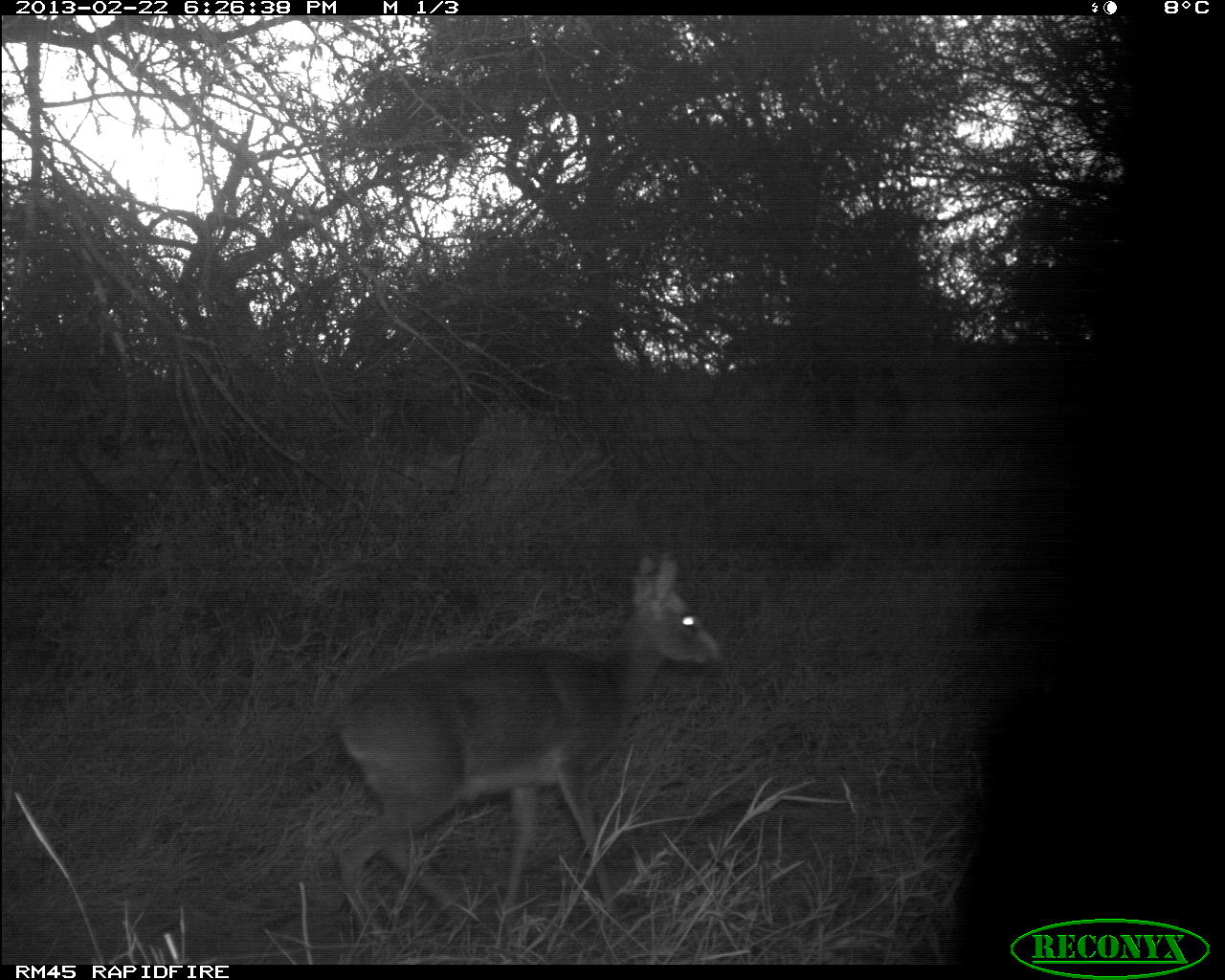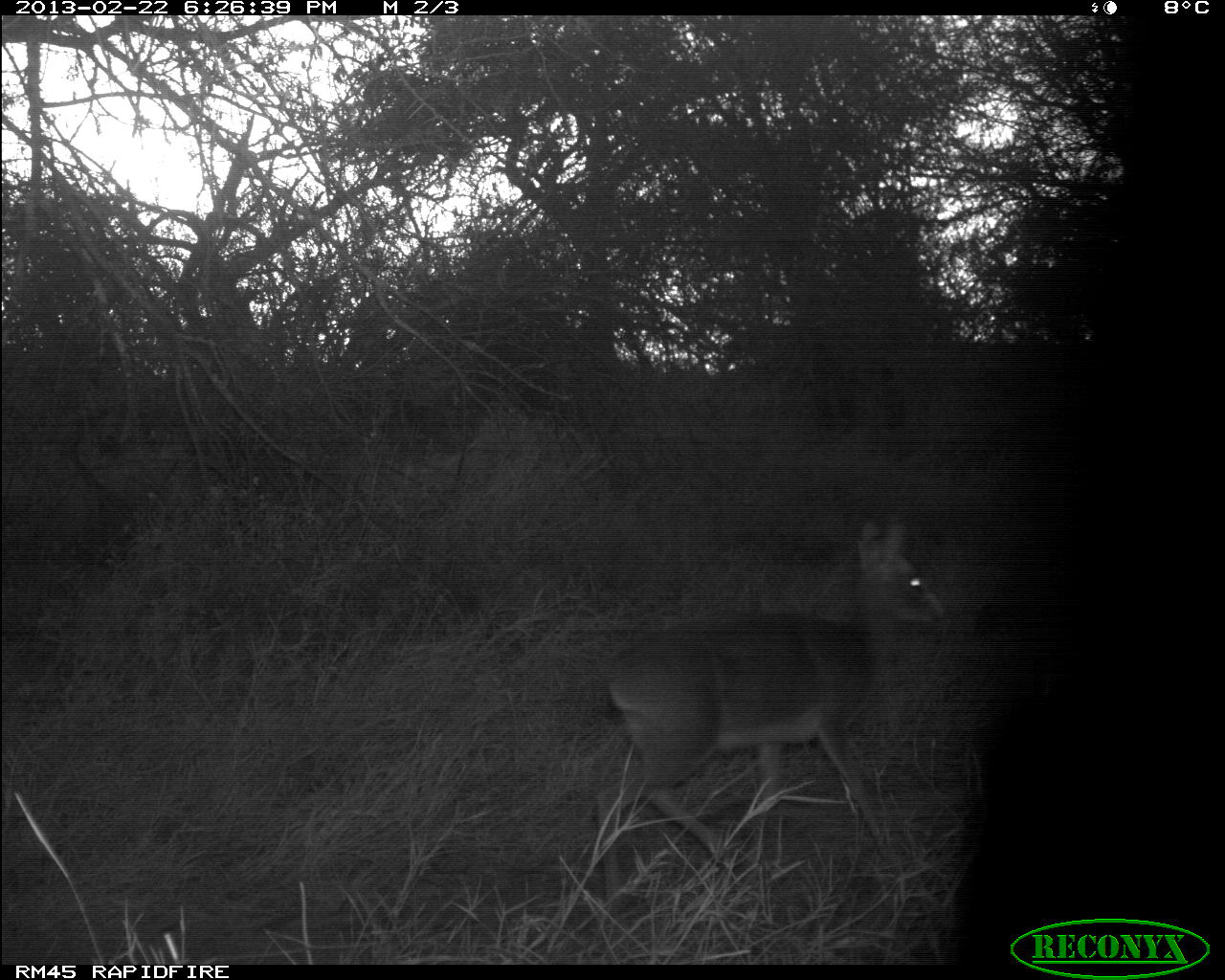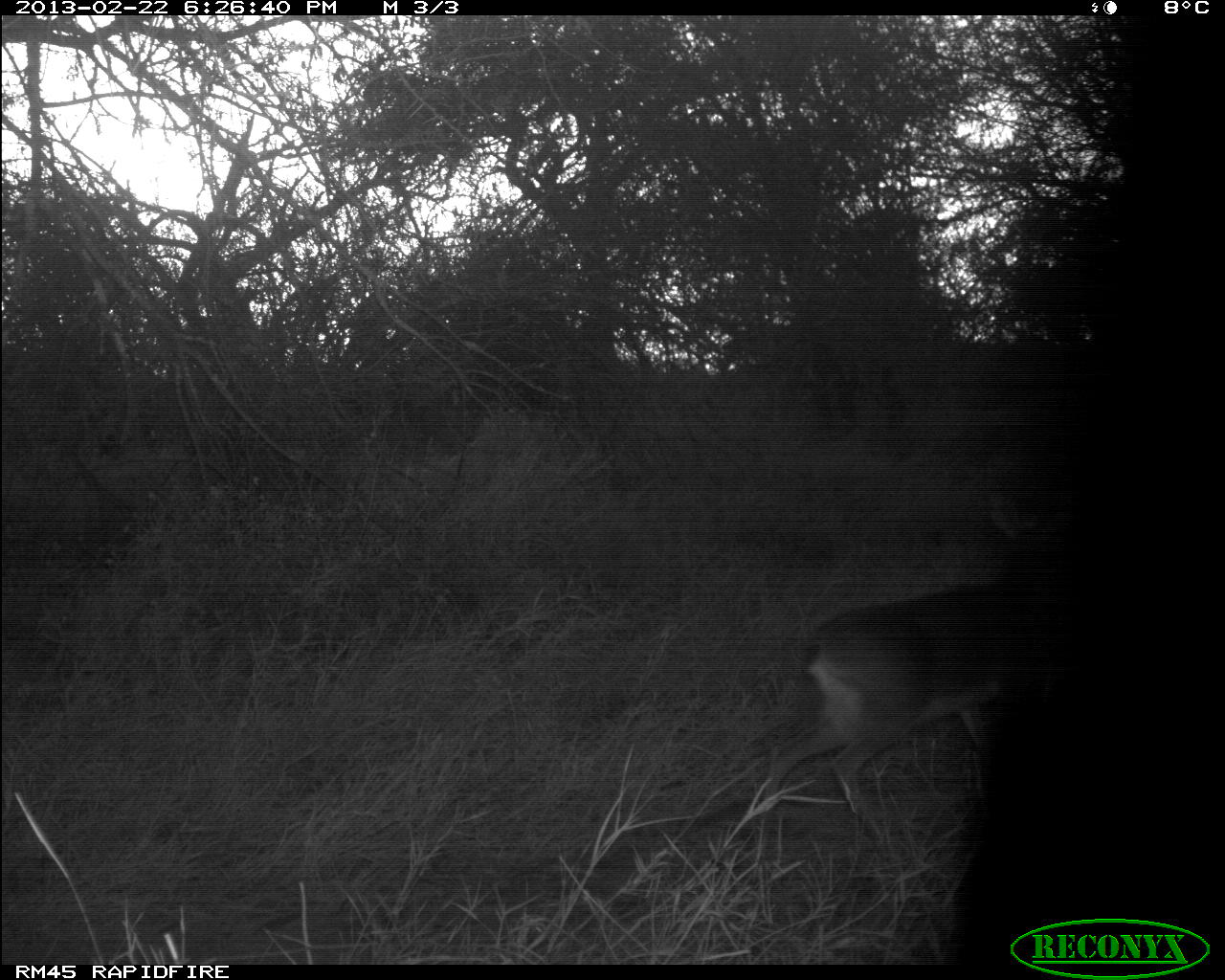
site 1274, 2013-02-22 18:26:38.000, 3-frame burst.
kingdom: Animalia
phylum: Chordata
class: Mammalia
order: Artiodactyla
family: Bovidae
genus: Madoqua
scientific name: Madoqua guentheri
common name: günther's dik-dik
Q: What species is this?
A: Madoqua guentheri (günther's dik-dik).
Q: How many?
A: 1.